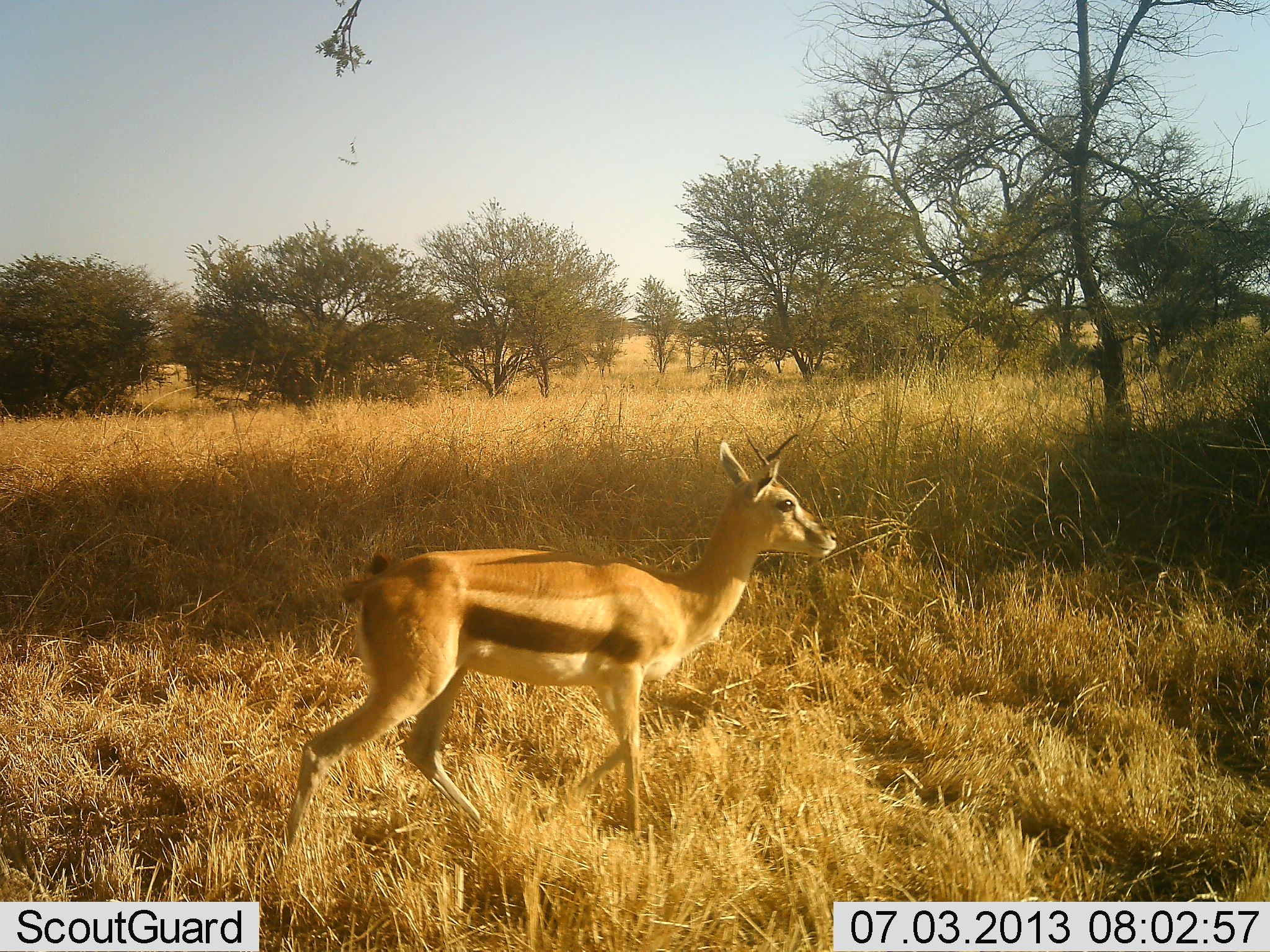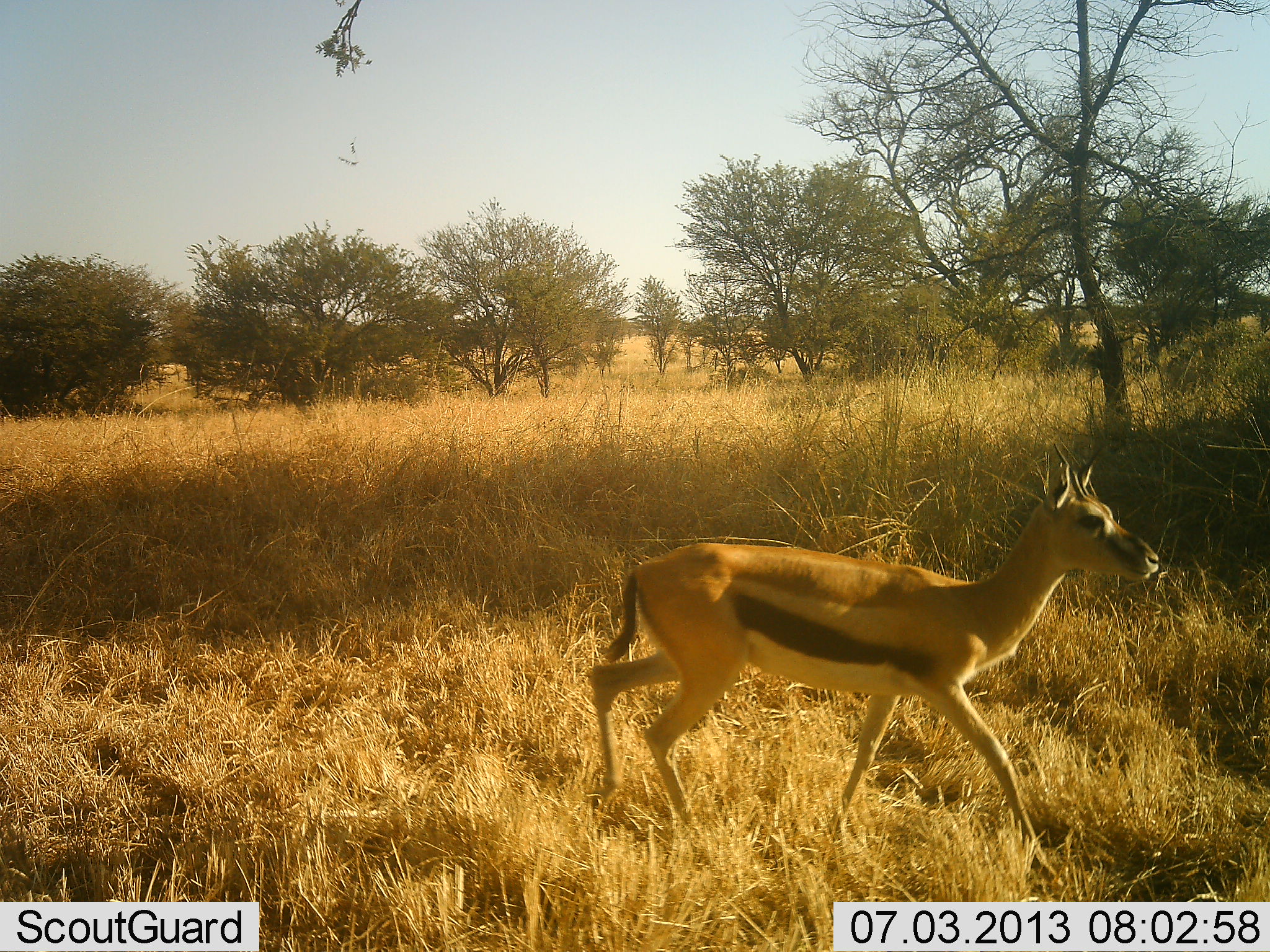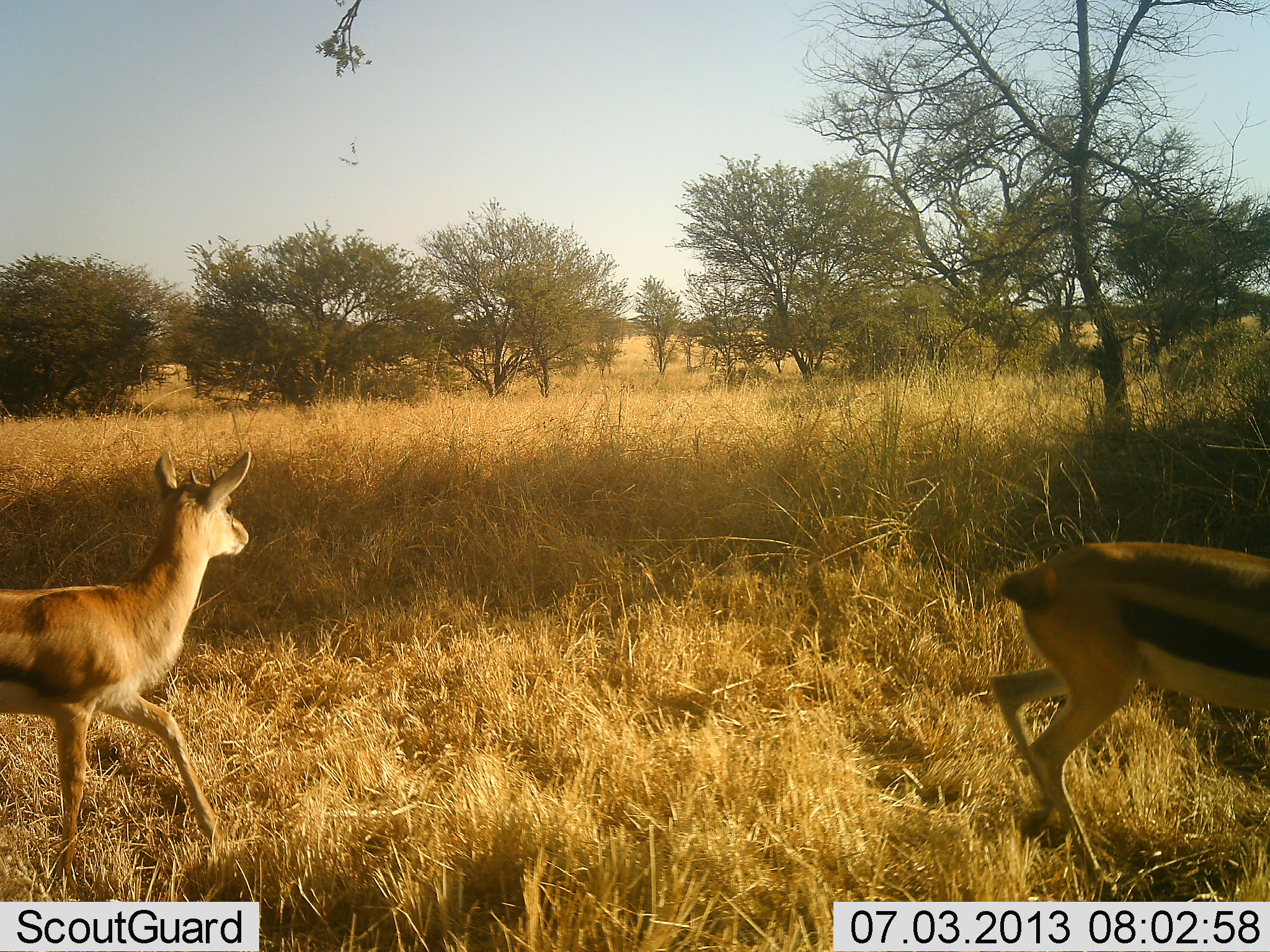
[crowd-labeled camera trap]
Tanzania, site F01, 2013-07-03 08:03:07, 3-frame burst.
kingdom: Animalia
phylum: Chordata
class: Mammalia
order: Artiodactyla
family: Bovidae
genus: Eudorcas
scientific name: Eudorcas thomsonii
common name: thomson's gazelle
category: gazellethomsons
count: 2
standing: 7%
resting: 0%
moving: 100%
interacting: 0%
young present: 11%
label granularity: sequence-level